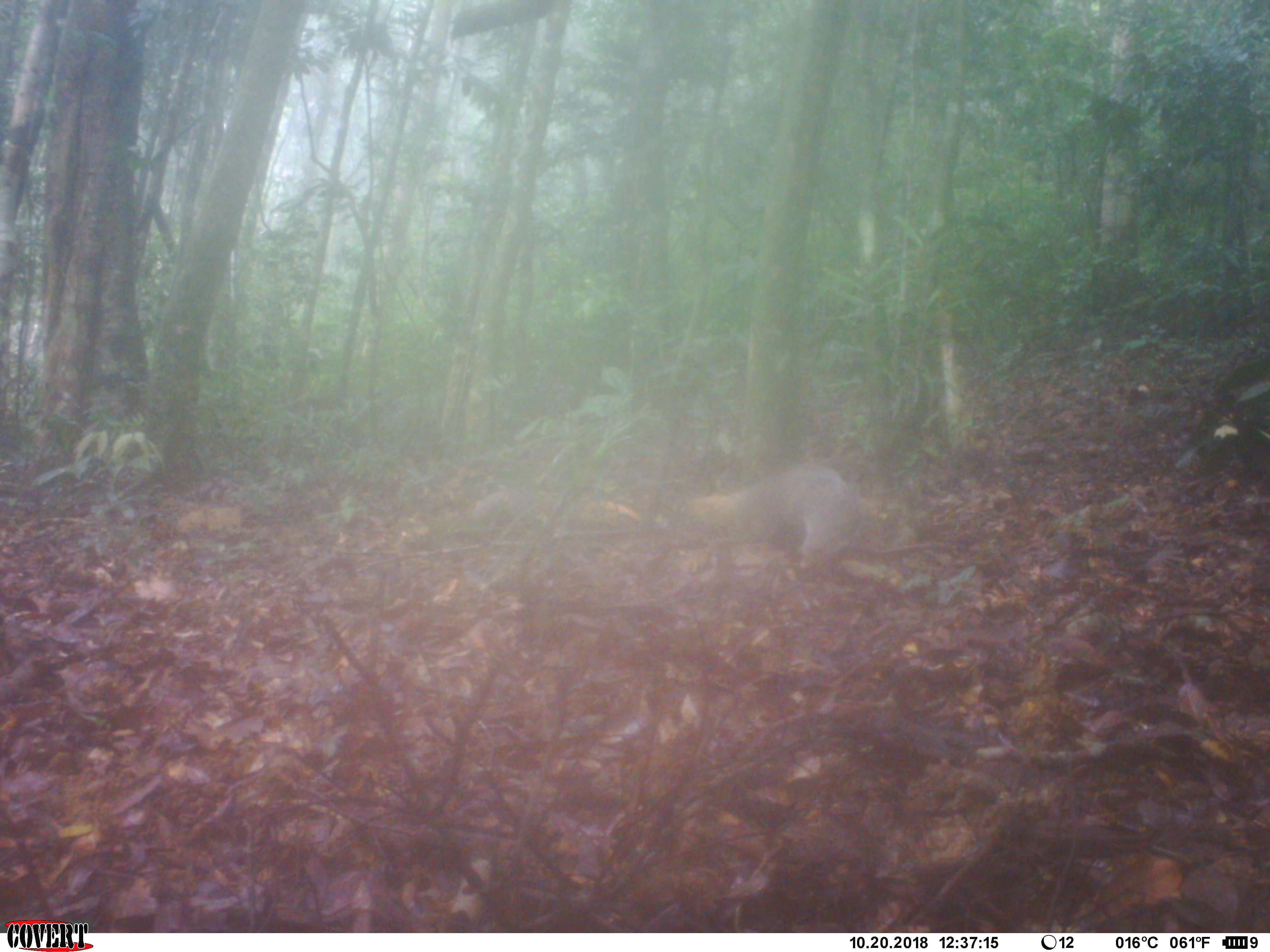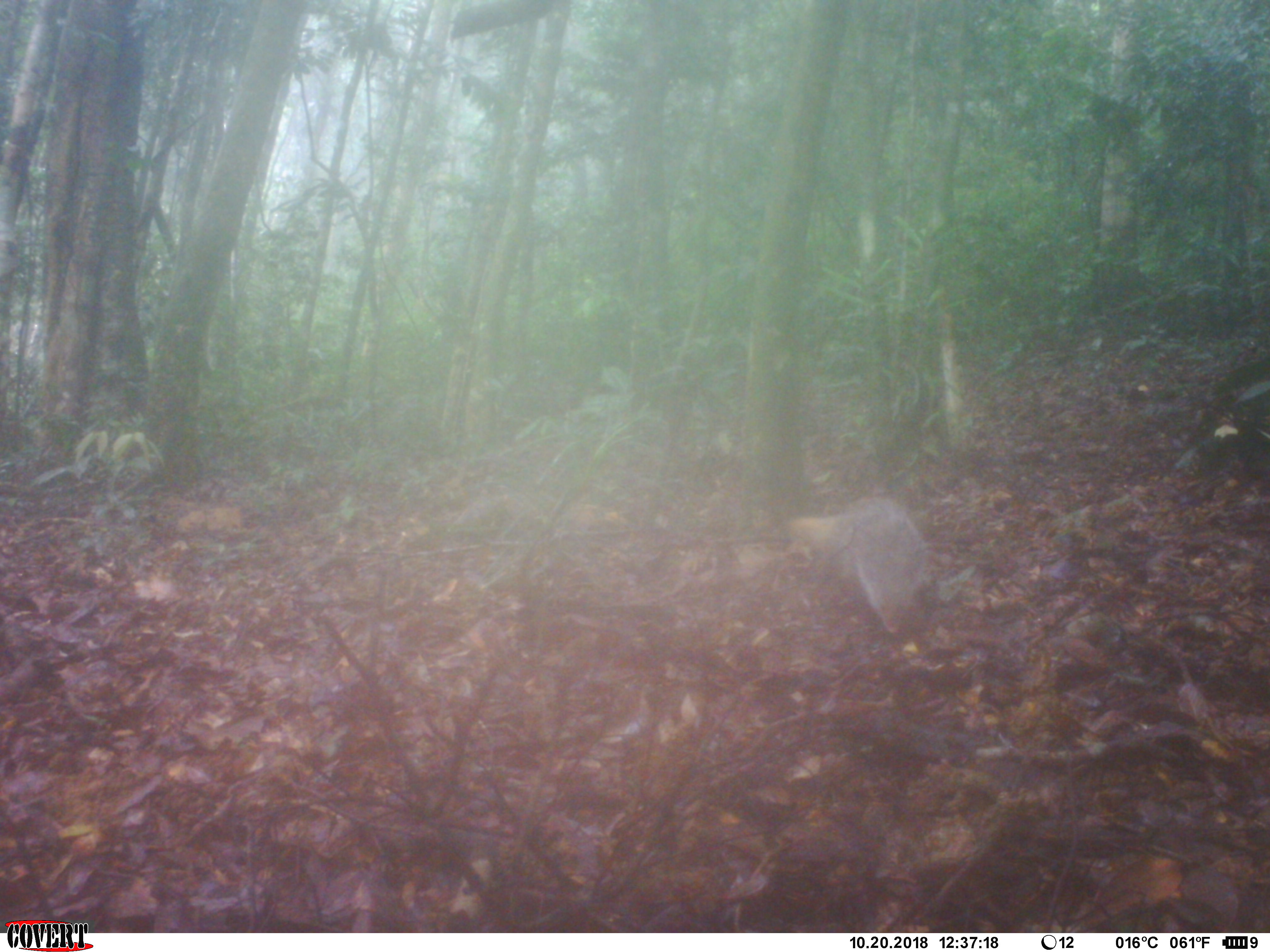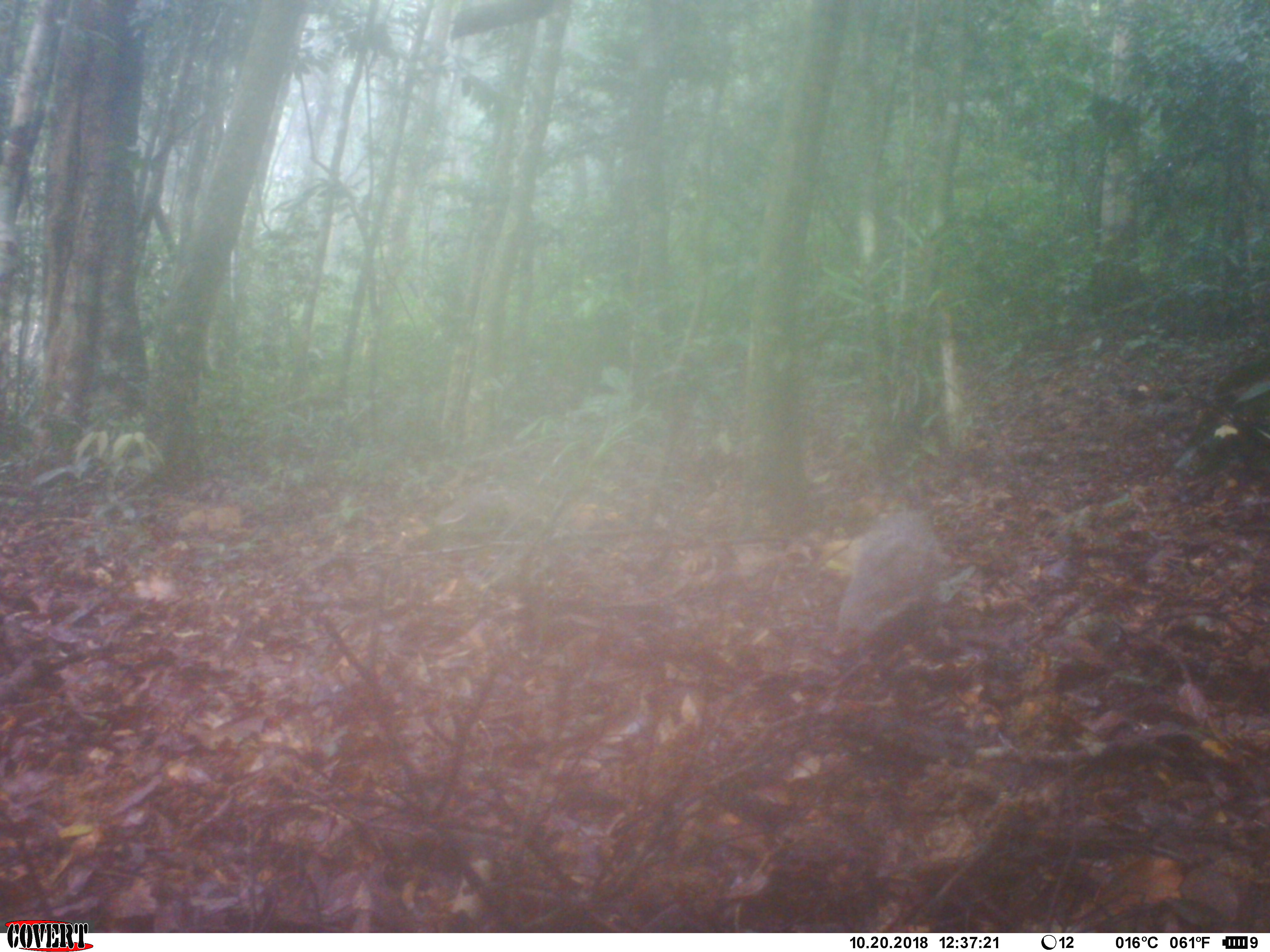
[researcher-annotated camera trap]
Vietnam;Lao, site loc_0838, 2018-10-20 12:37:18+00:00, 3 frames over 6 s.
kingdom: Animalia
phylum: Chordata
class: Mammalia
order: Carnivora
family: Herpestidae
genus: Urva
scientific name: Urva urva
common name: crab-eating mongoose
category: crab eating mongoose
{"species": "crab eating mongoose (crab-eating mongoose) (Urva urva)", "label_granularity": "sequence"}